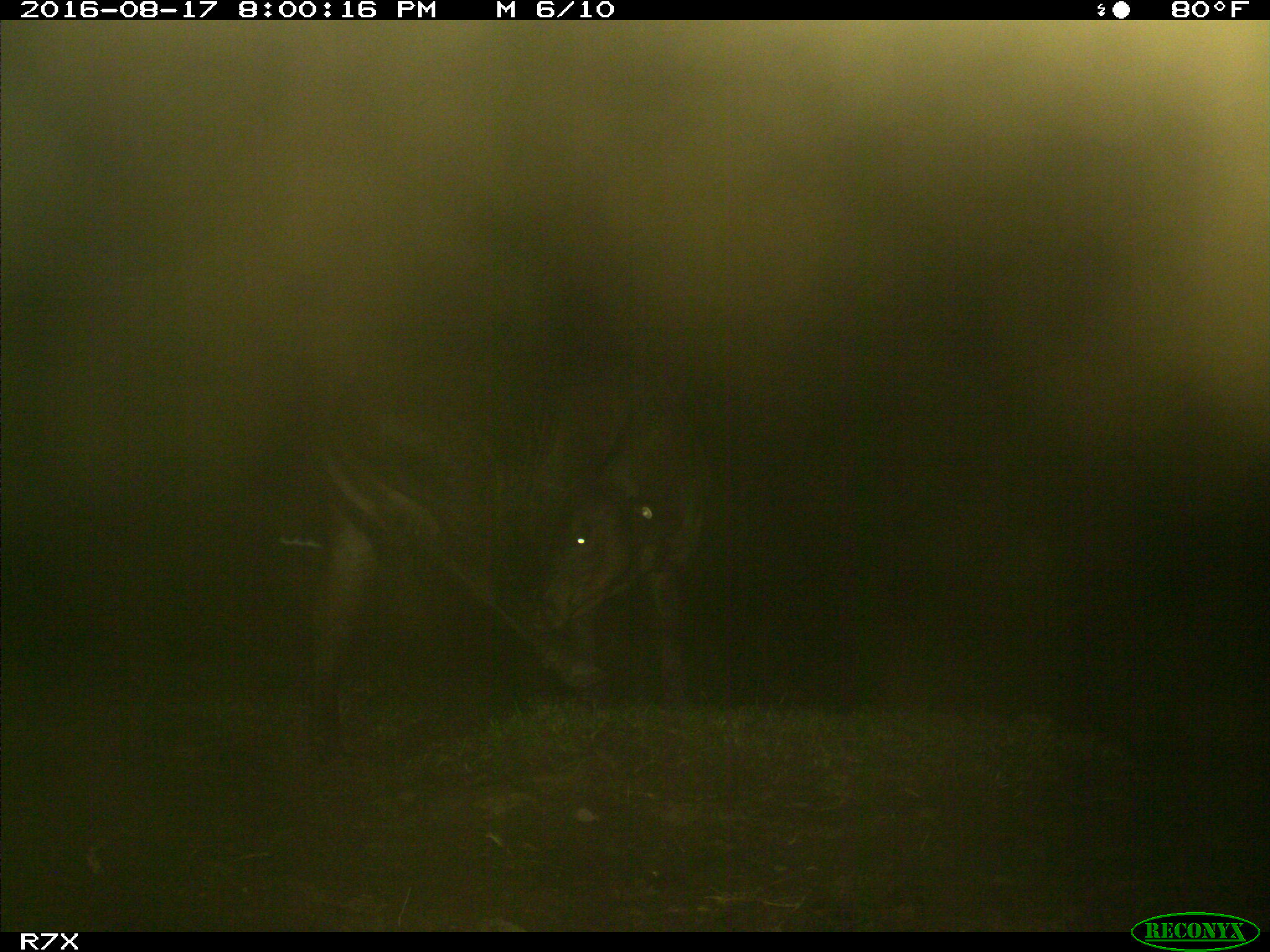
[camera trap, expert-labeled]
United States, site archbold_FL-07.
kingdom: Animalia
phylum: Chordata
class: Mammalia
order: Artiodactyla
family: Bovidae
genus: Bos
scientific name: Bos taurus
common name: domestic cow